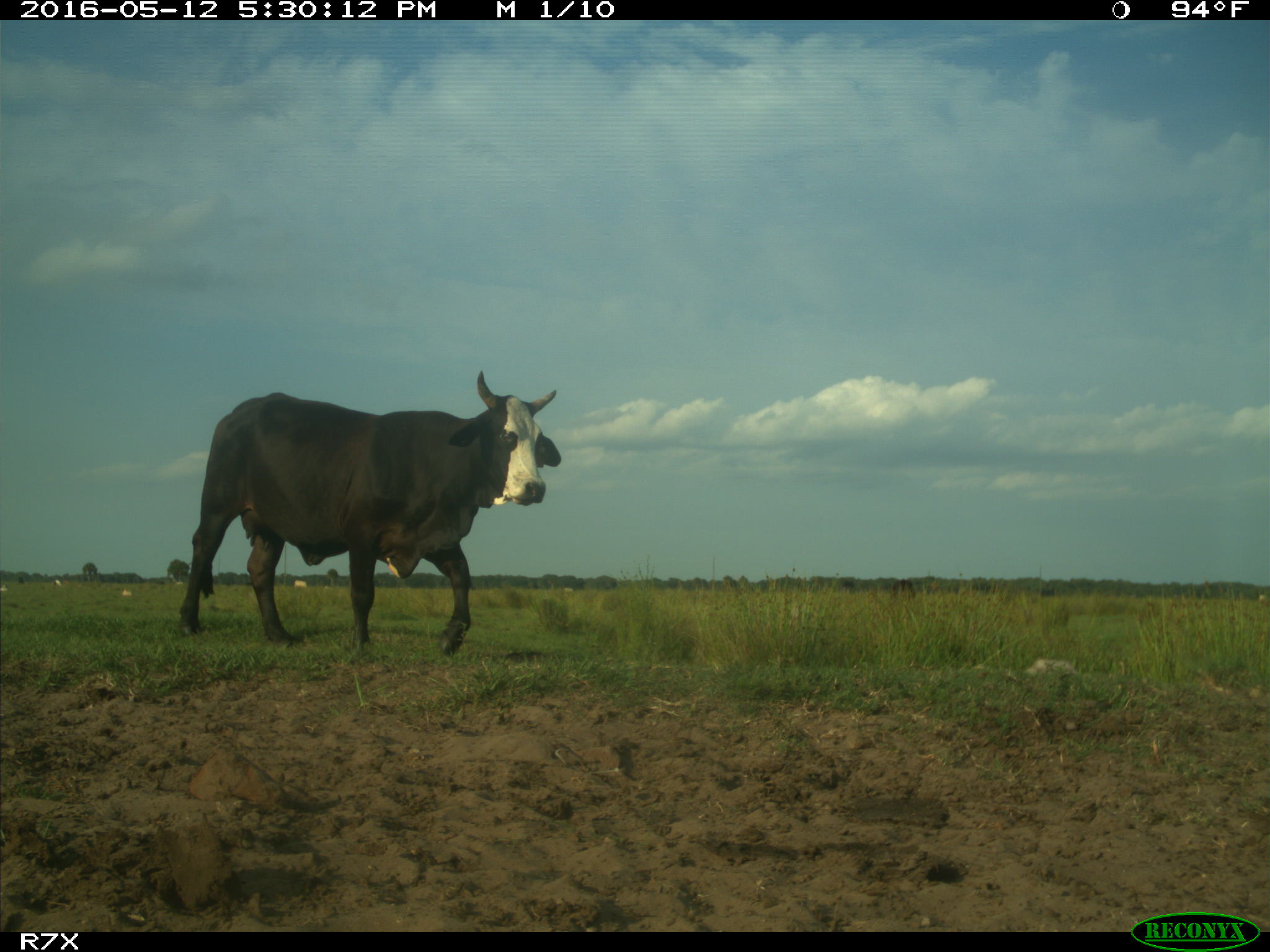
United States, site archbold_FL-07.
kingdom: Animalia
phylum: Chordata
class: Mammalia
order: Artiodactyla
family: Bovidae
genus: Bos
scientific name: Bos taurus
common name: domestic cow